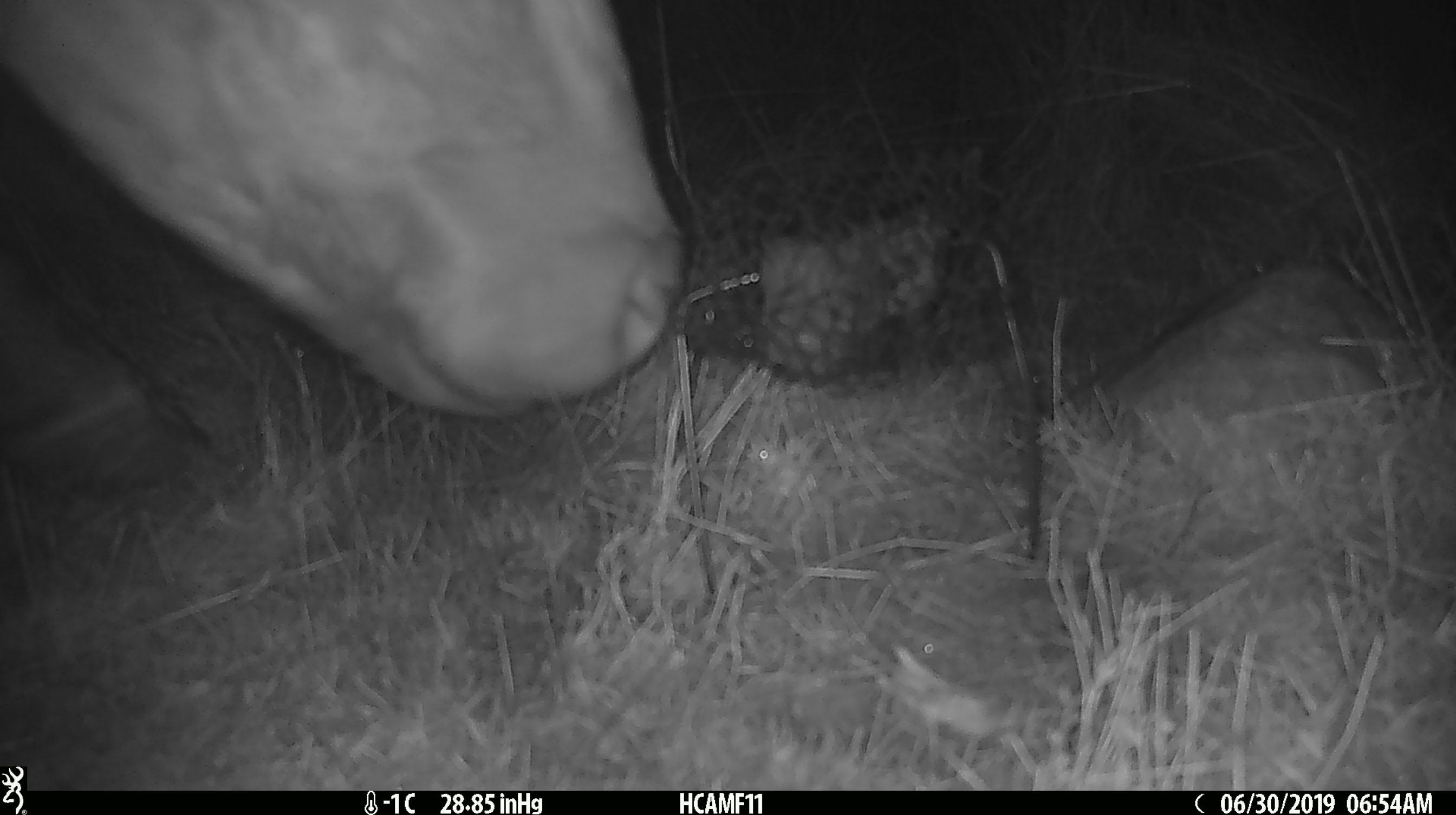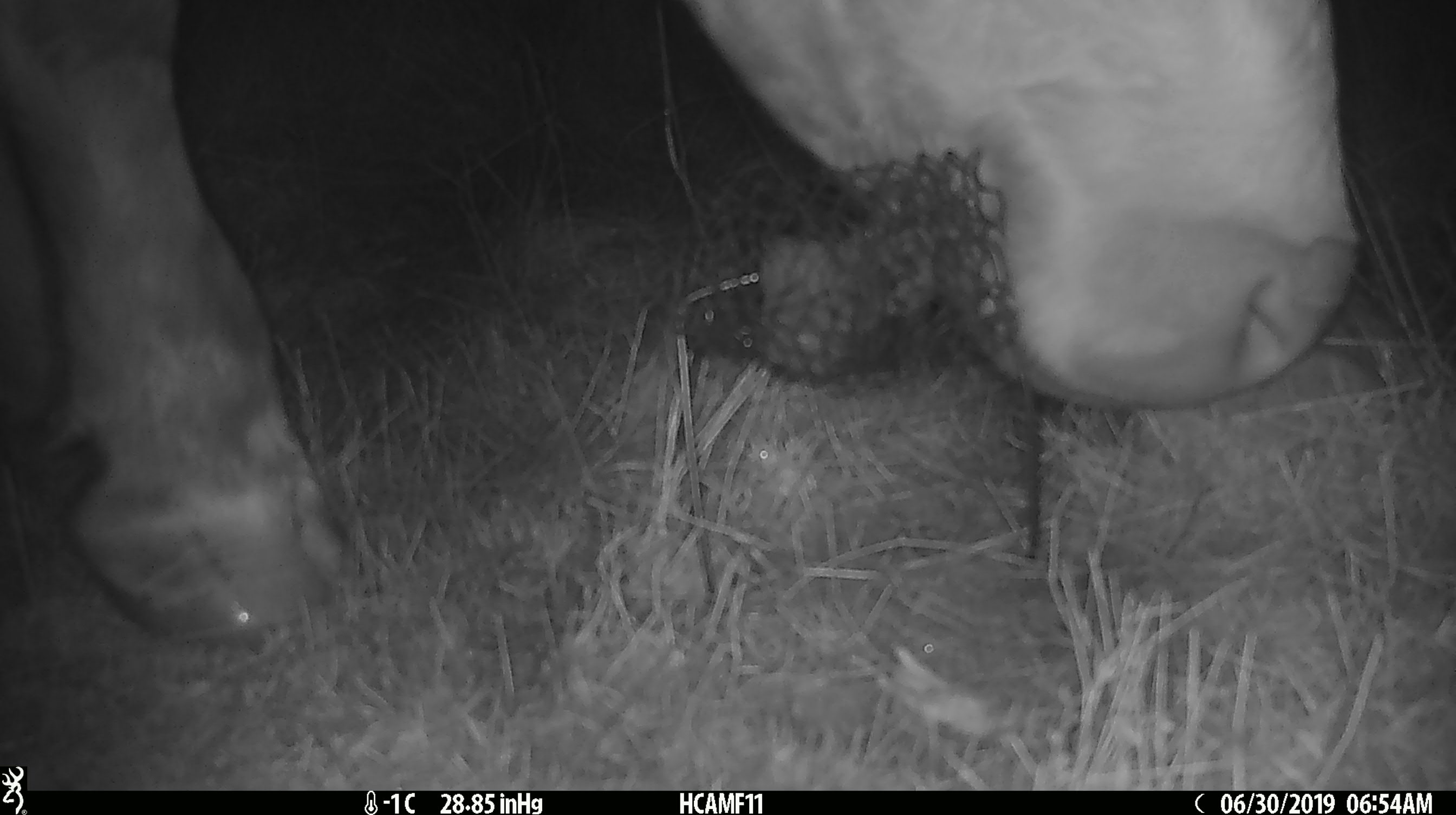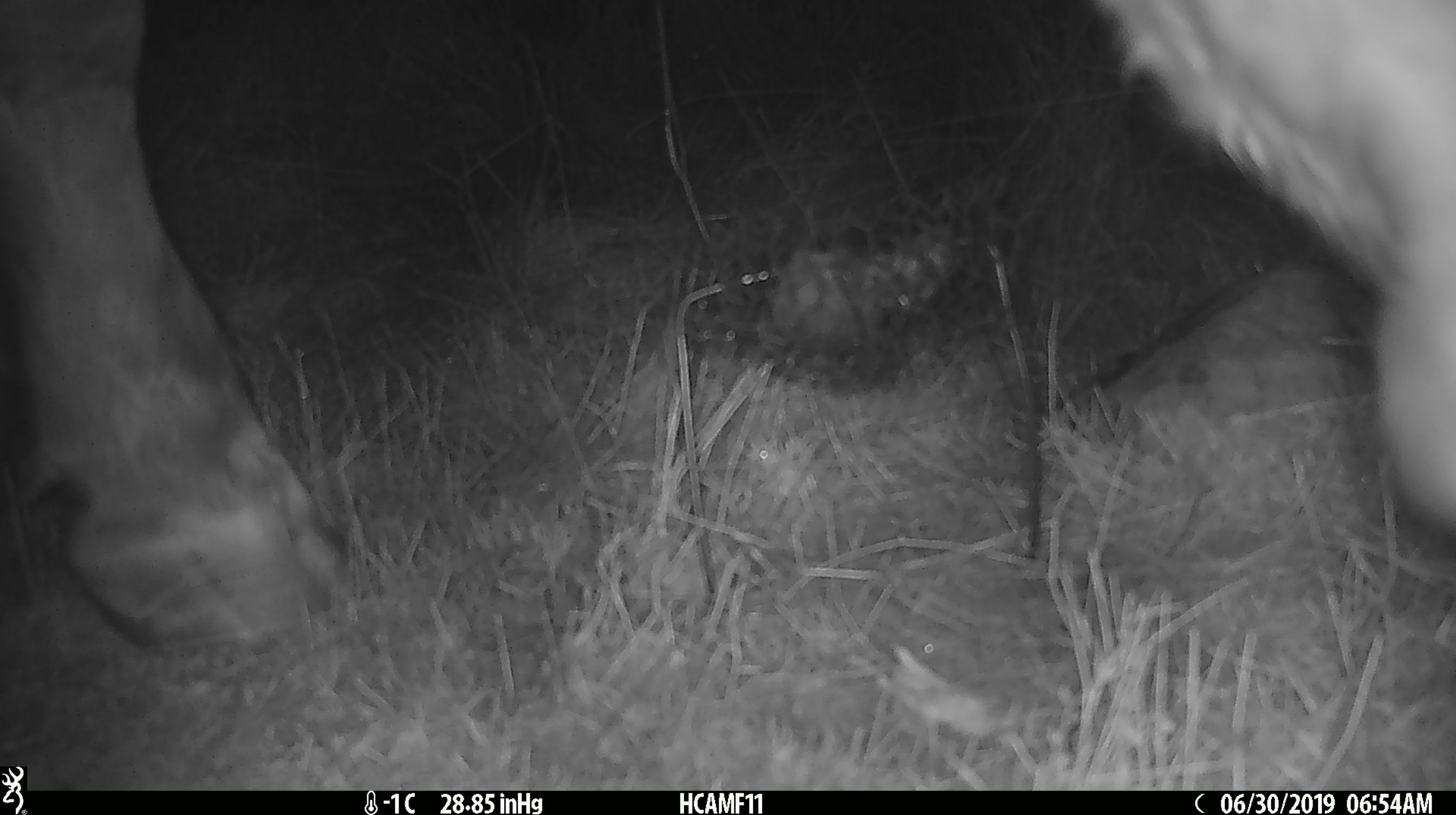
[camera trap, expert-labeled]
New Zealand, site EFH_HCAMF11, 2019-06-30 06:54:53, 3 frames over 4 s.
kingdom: Animalia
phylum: Chordata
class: Mammalia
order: Artiodactyla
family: Bovidae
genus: Bos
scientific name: Bos taurus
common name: domestic cow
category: cow